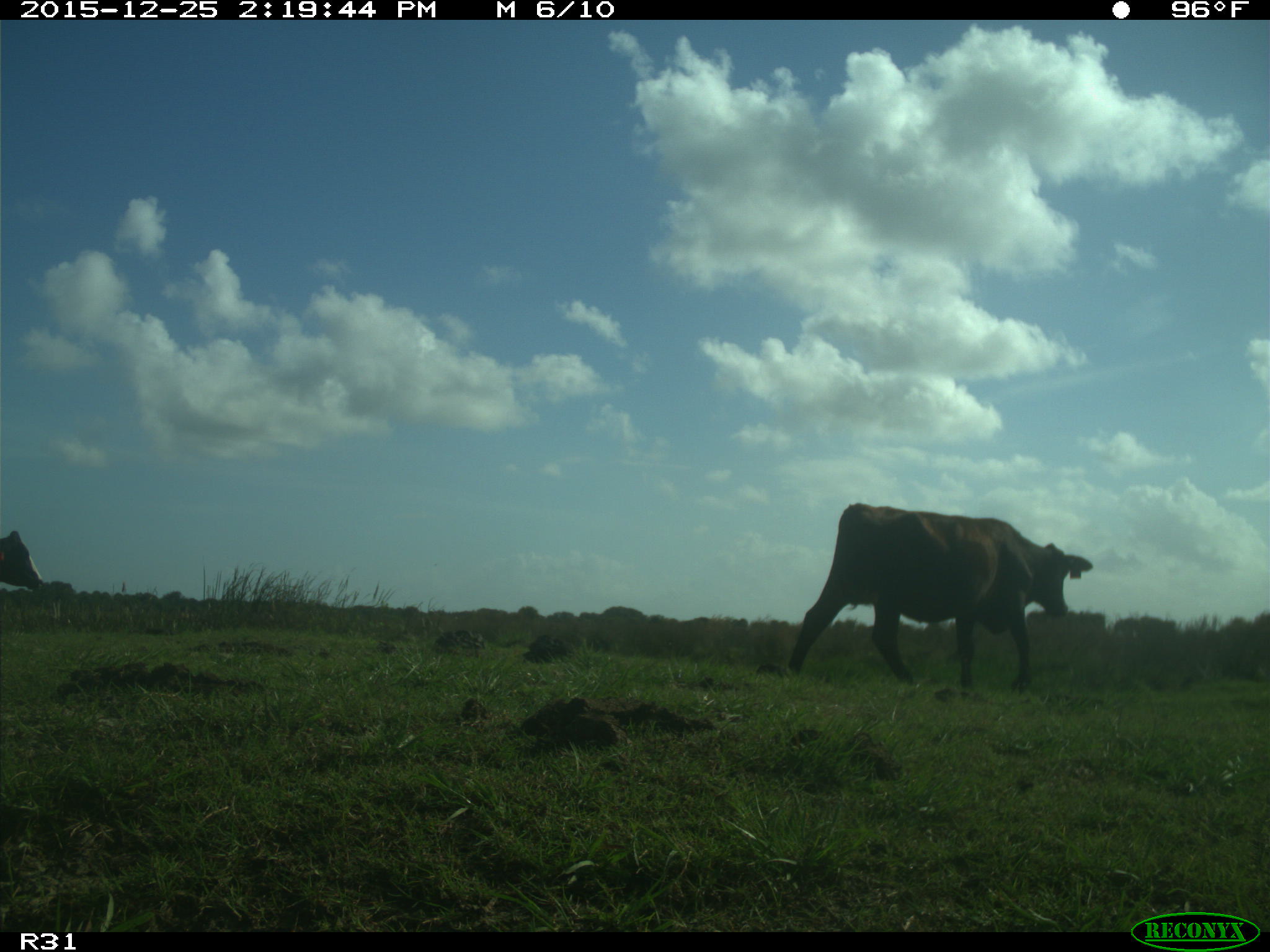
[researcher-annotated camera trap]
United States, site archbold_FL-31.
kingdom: Animalia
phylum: Chordata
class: Mammalia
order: Artiodactyla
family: Bovidae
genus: Bos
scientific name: Bos taurus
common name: domestic cow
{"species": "Bos taurus (domestic cow)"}